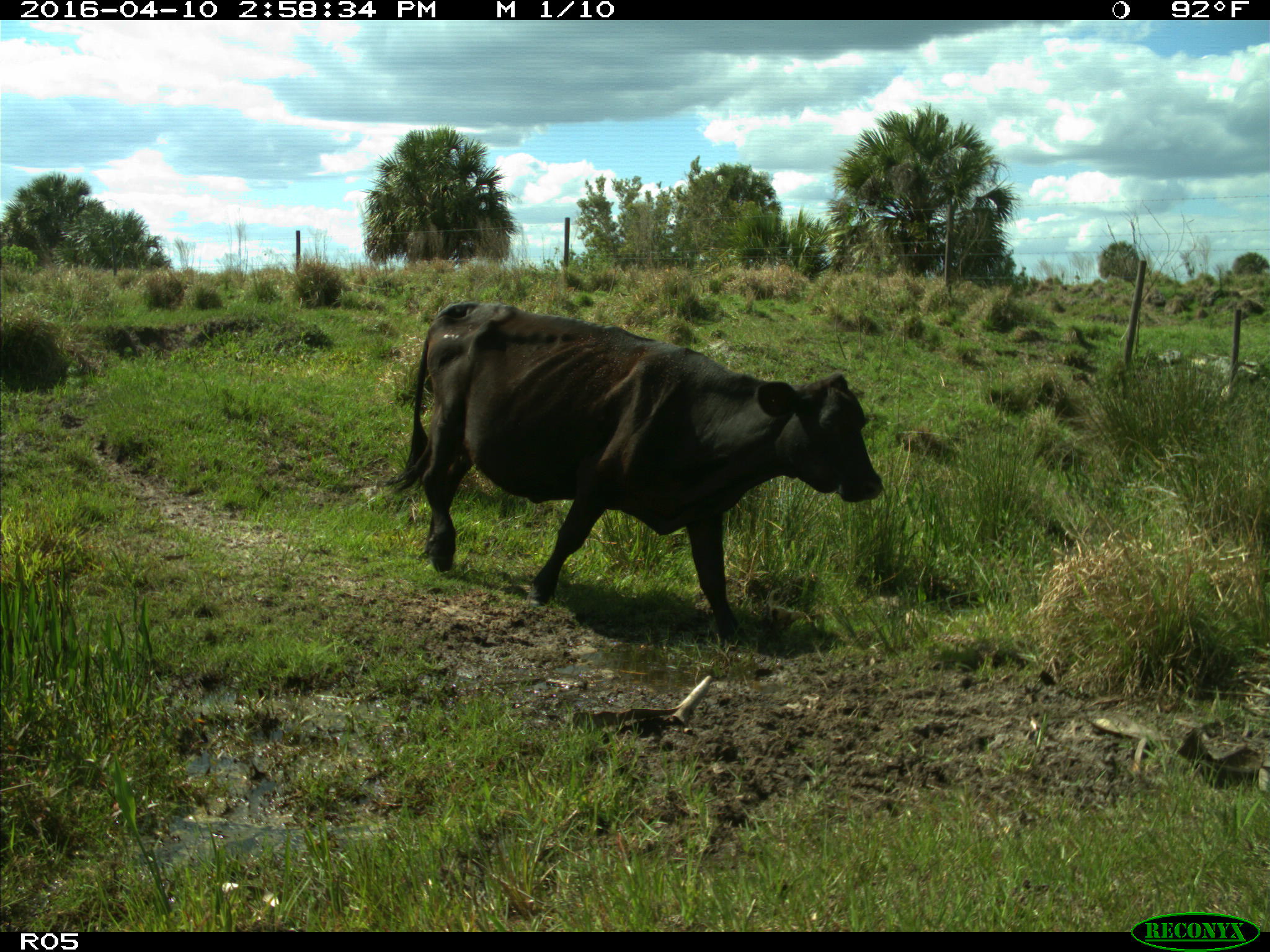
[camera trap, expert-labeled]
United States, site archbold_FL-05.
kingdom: Animalia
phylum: Chordata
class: Mammalia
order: Artiodactyla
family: Bovidae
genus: Bos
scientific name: Bos taurus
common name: domestic cow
Bos taurus (domestic cow).